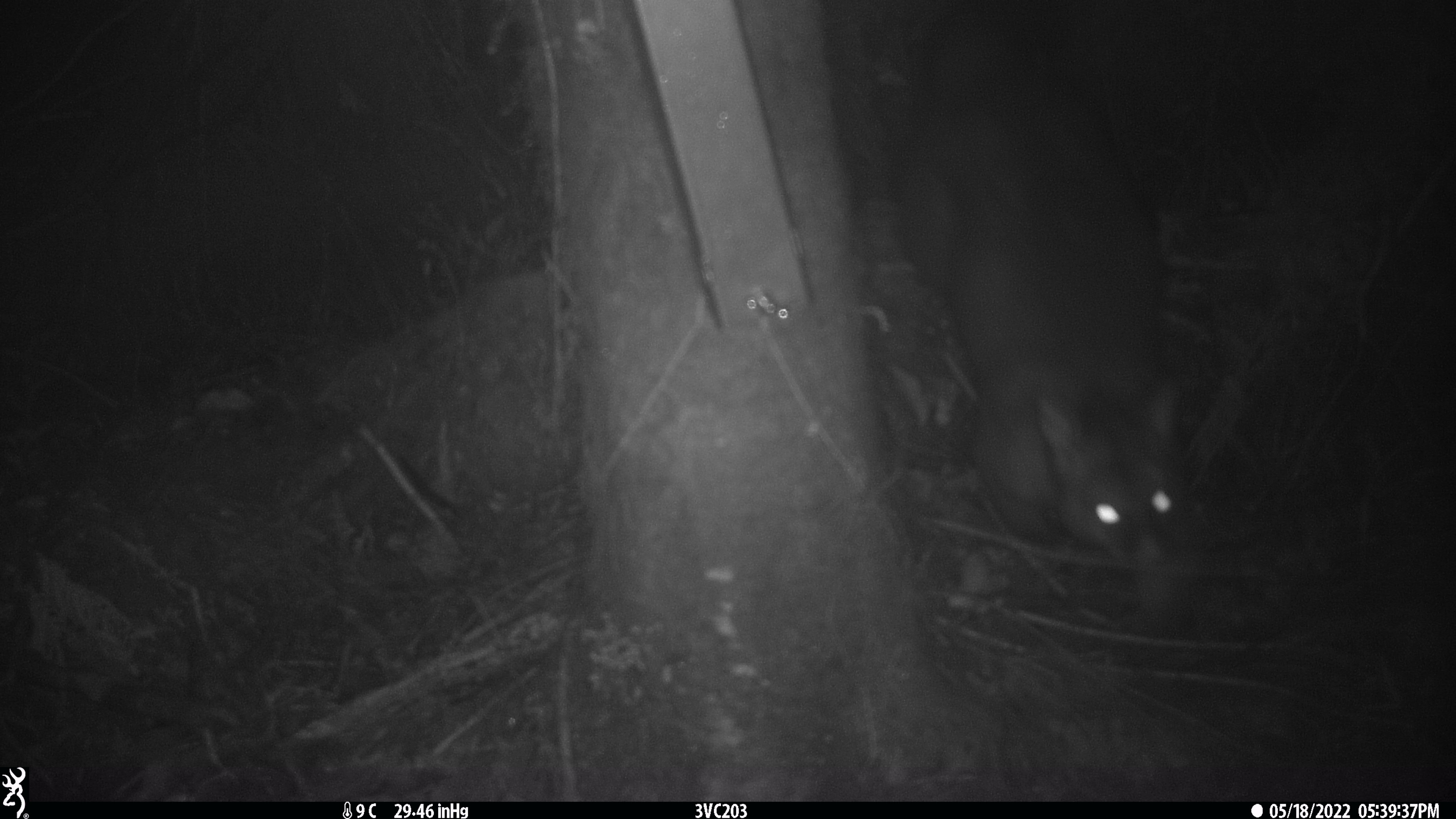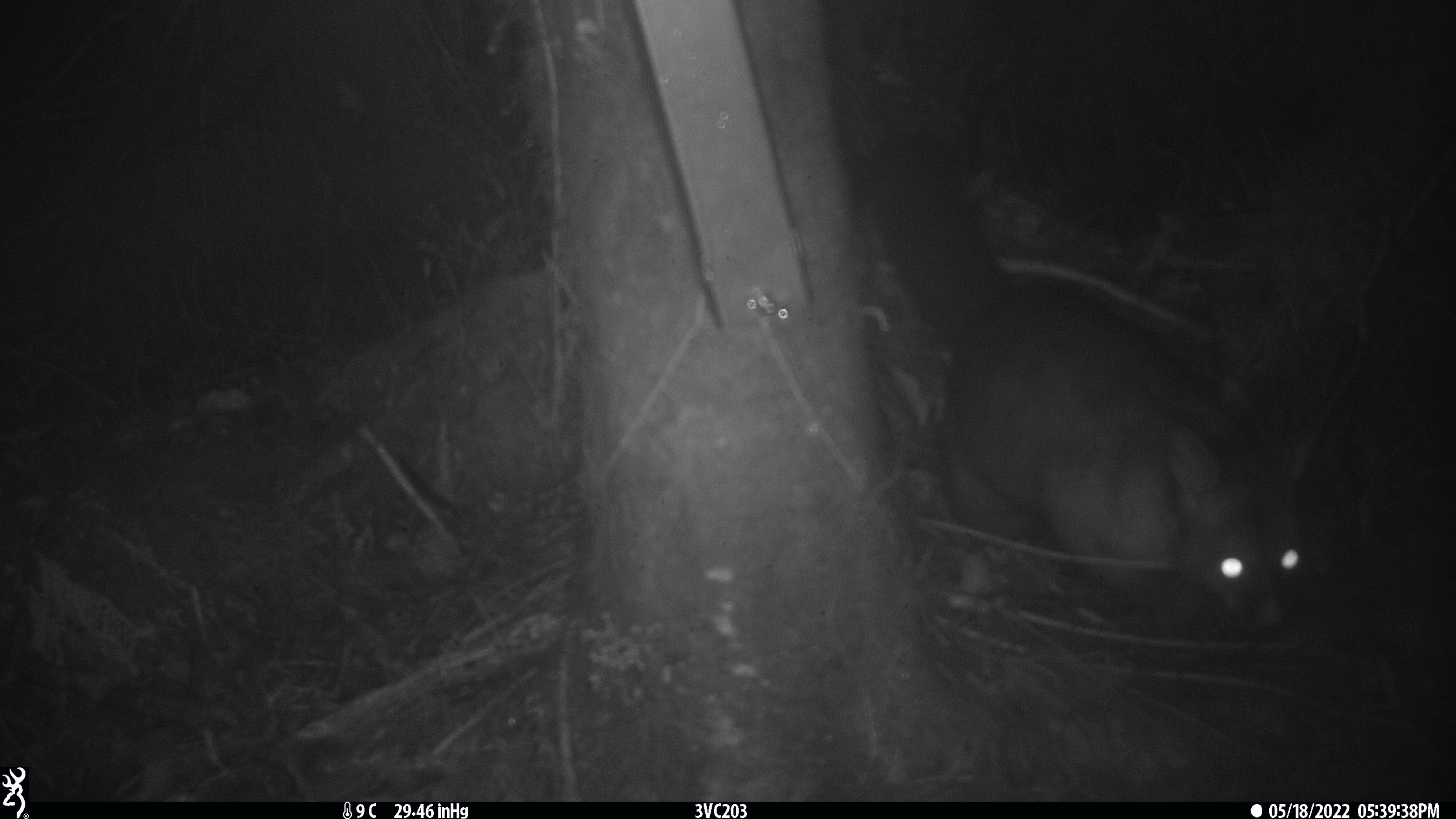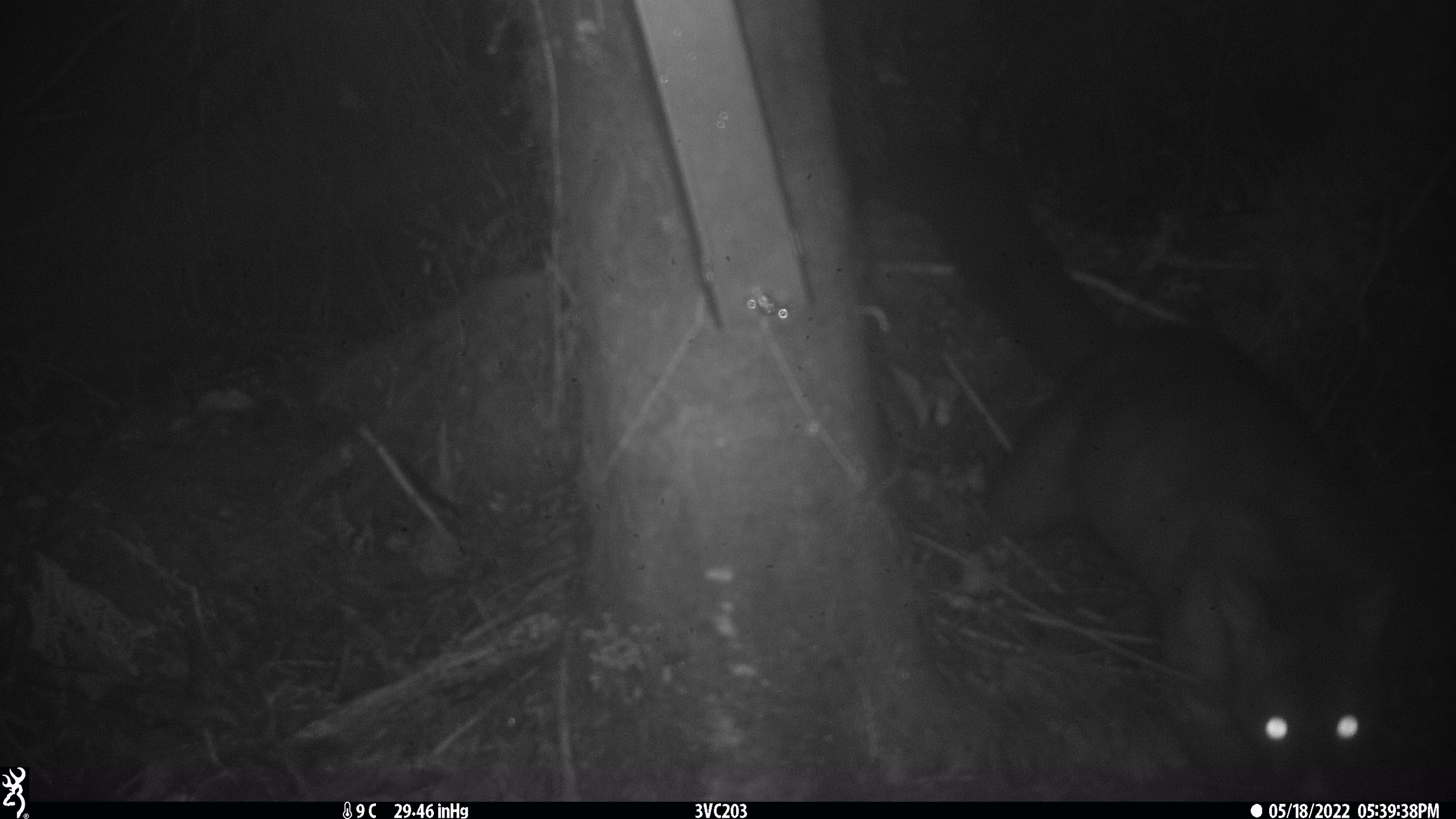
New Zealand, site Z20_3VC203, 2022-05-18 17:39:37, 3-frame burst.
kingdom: Animalia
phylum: Chordata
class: Mammalia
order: Diprotodontia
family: Phalangeridae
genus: Trichosurus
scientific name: Trichosurus vulpecula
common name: common brushtail possum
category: possum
Possum (common brushtail possum) (Trichosurus vulpecula).